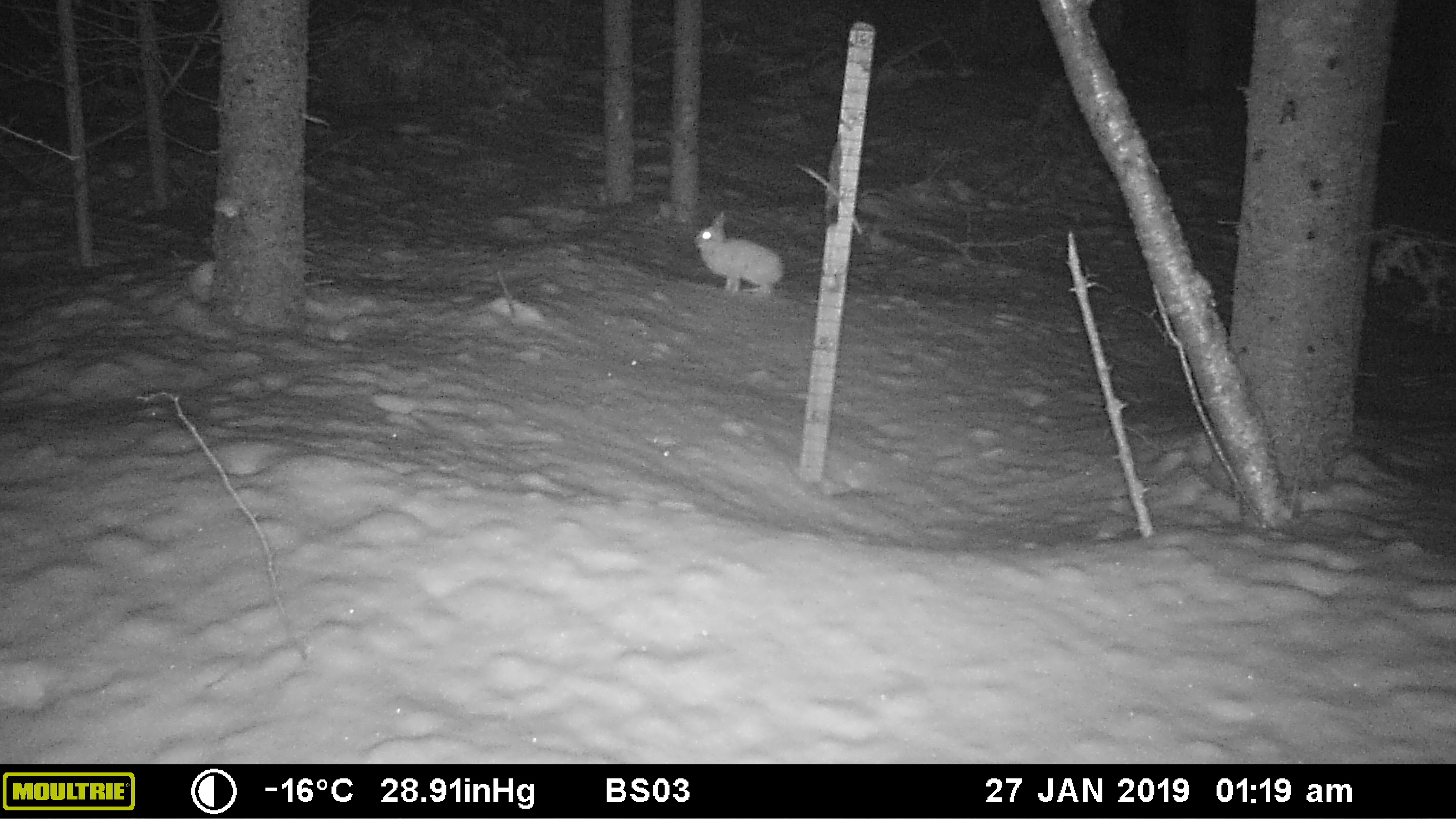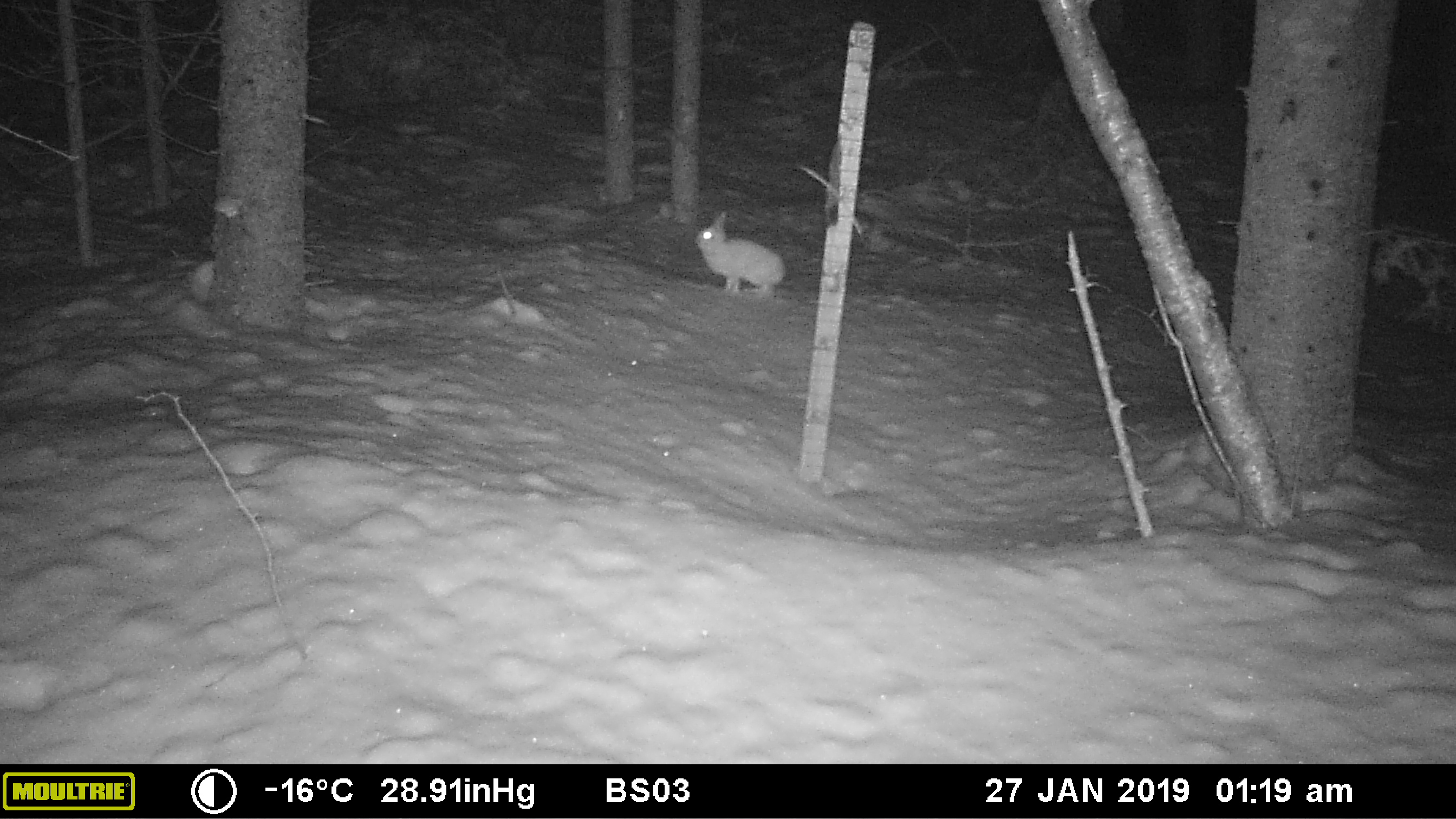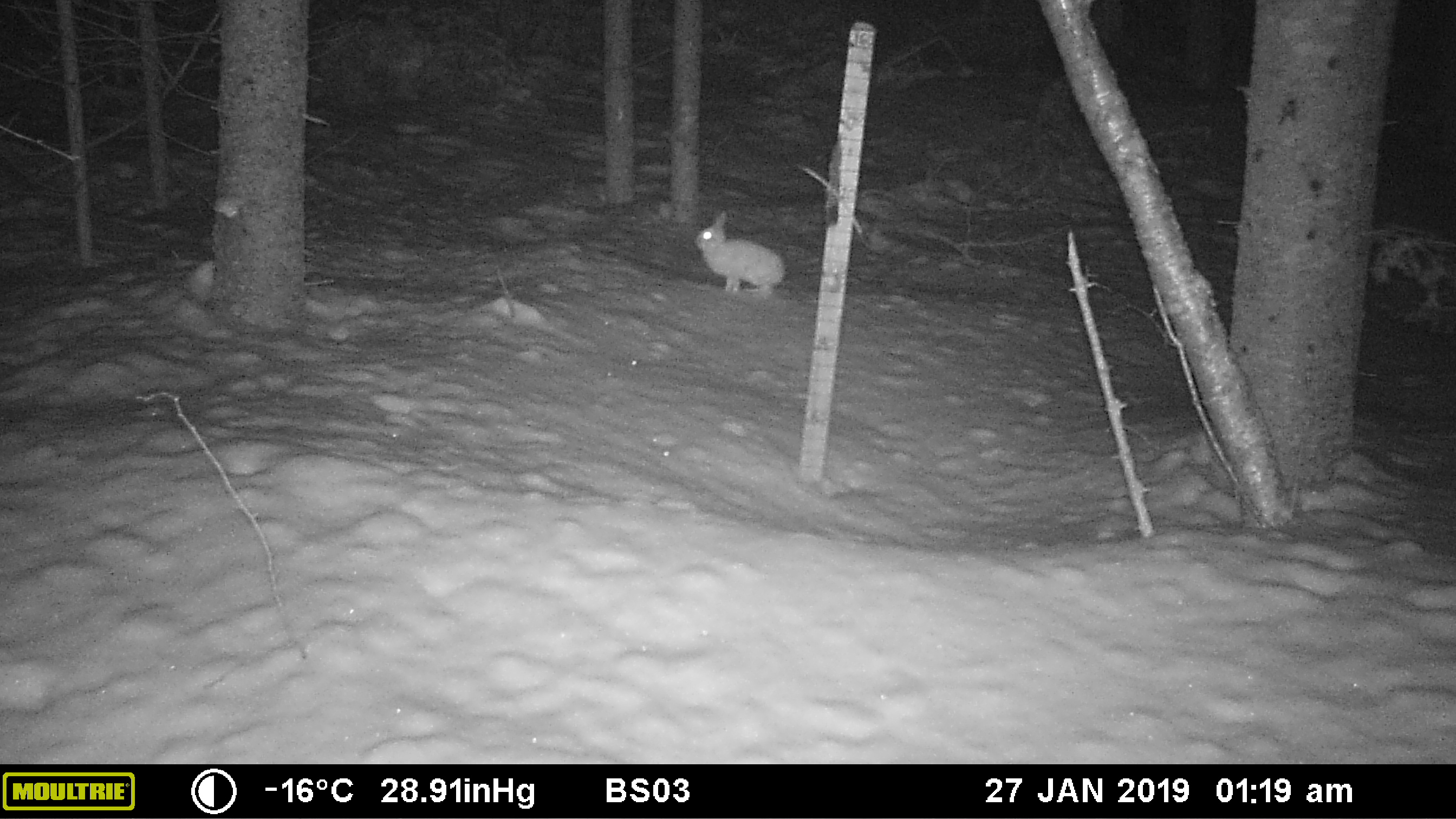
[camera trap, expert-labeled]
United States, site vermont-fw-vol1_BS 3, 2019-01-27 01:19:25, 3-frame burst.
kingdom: Animalia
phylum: Chordata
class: Mammalia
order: Lagomorpha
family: Leporidae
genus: Lepus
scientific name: Lepus americanus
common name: snowshoe hare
Snowshoe hare (Lepus americanus).